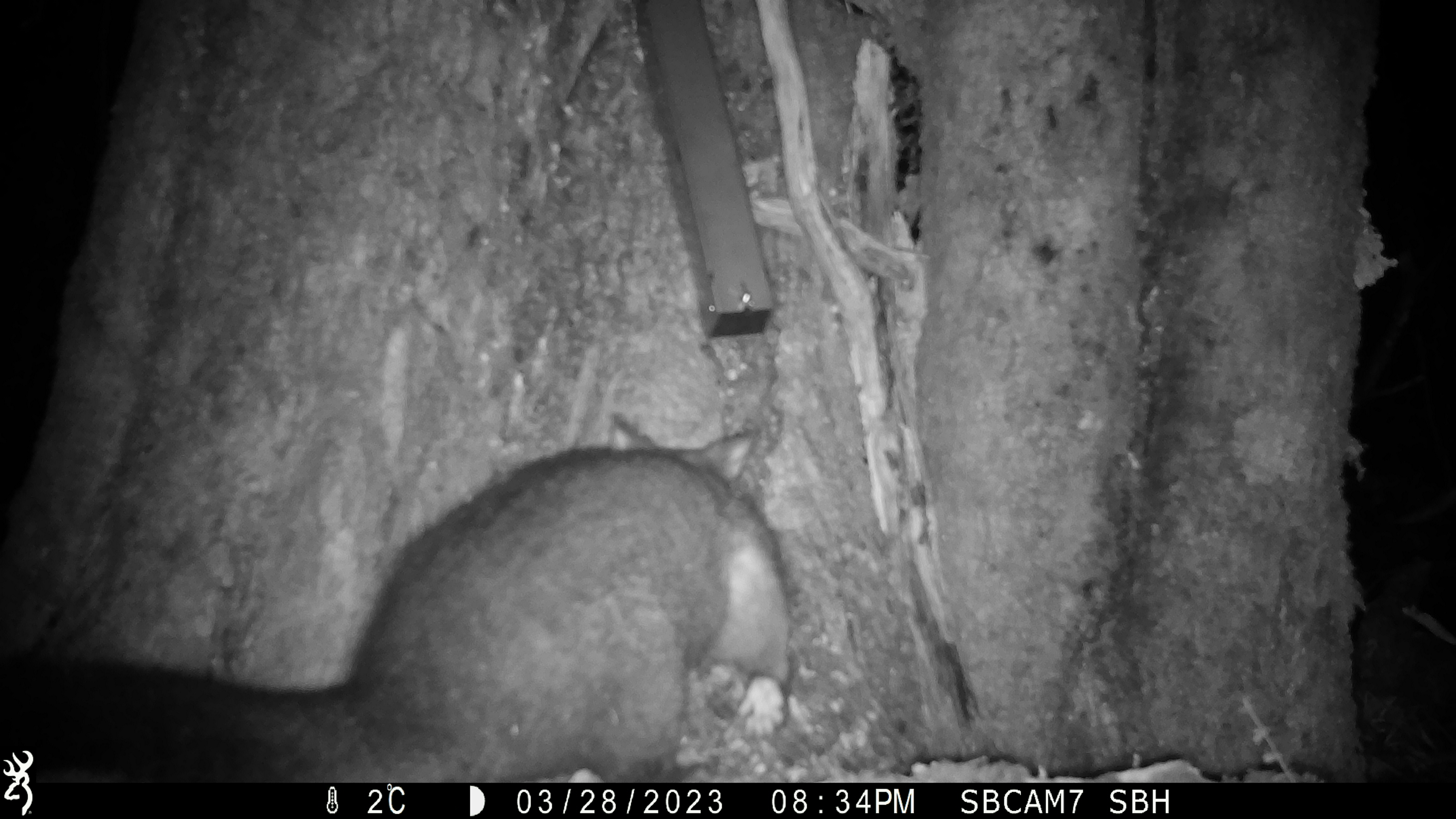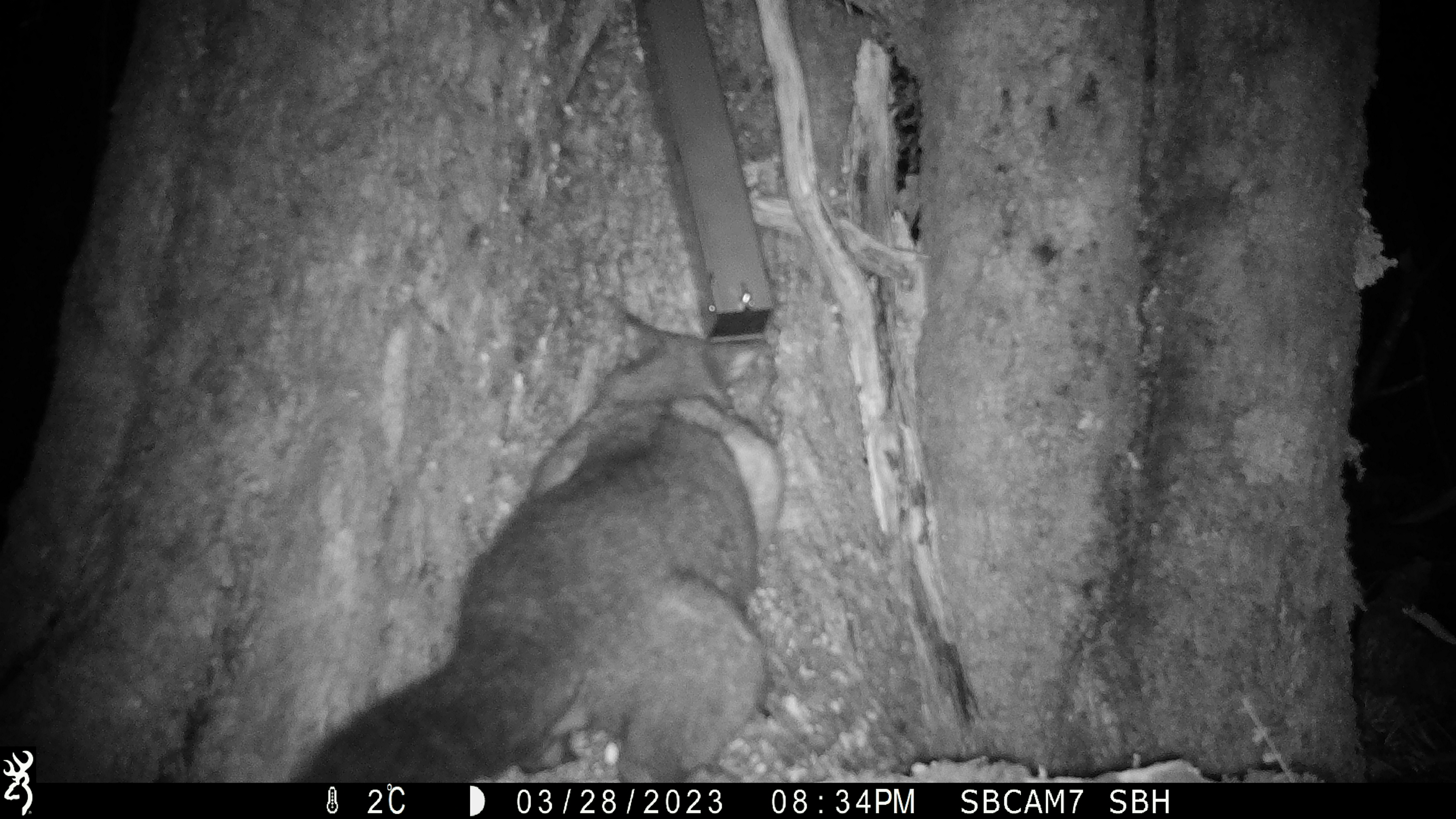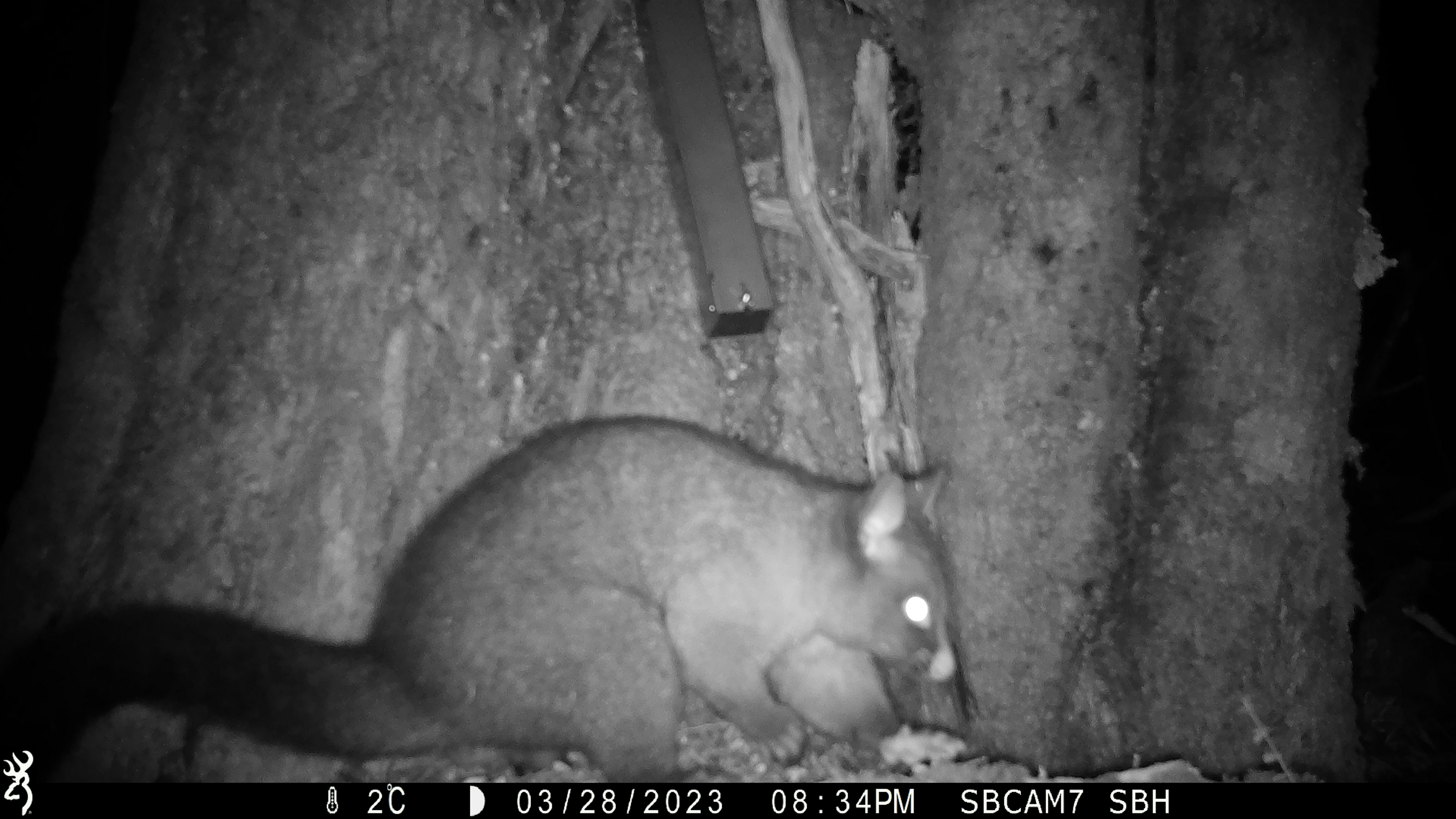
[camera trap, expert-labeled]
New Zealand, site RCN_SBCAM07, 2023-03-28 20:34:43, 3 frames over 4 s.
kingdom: Animalia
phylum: Chordata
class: Mammalia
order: Diprotodontia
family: Phalangeridae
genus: Trichosurus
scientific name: Trichosurus vulpecula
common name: common brushtail possum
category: possum